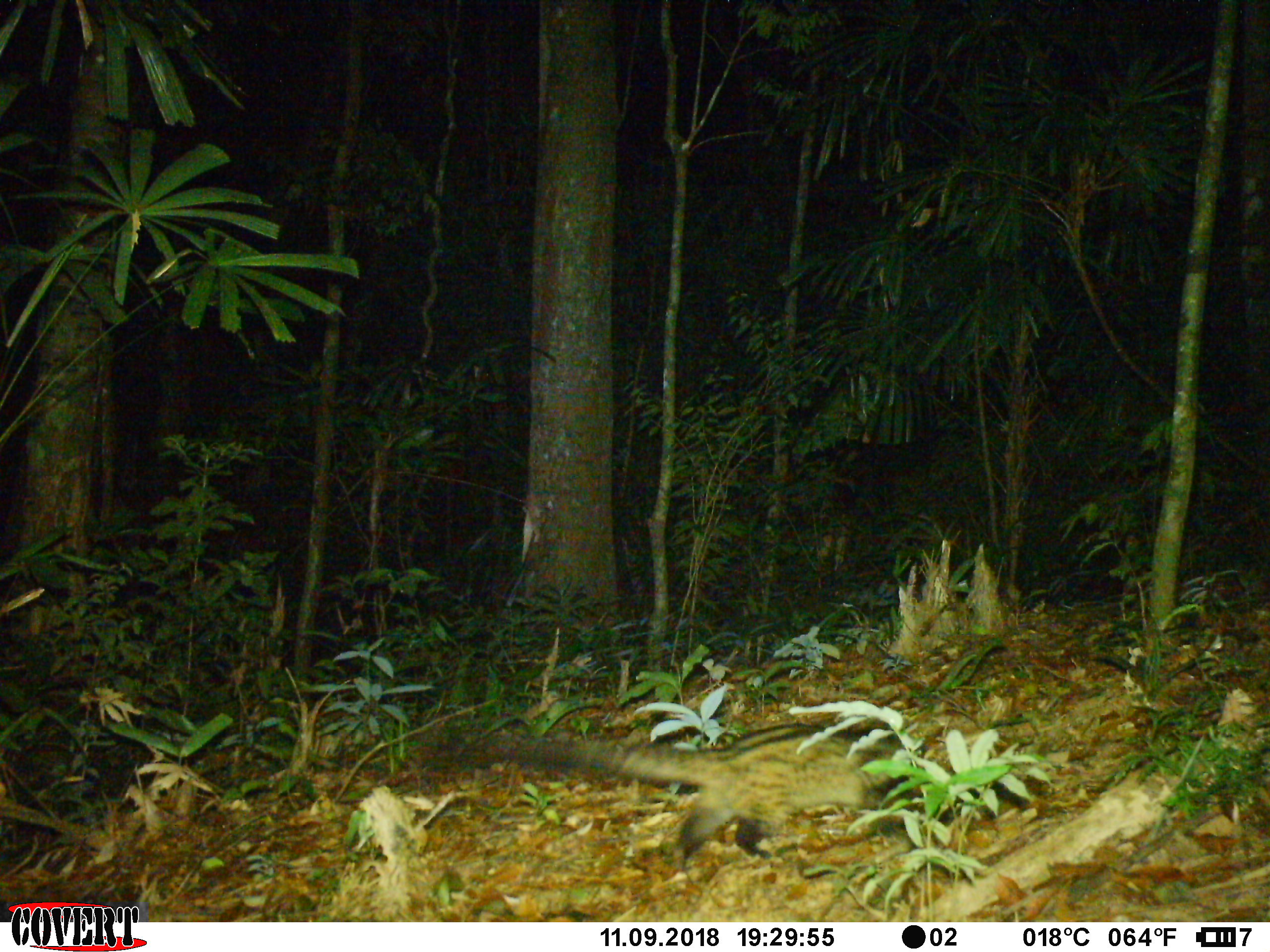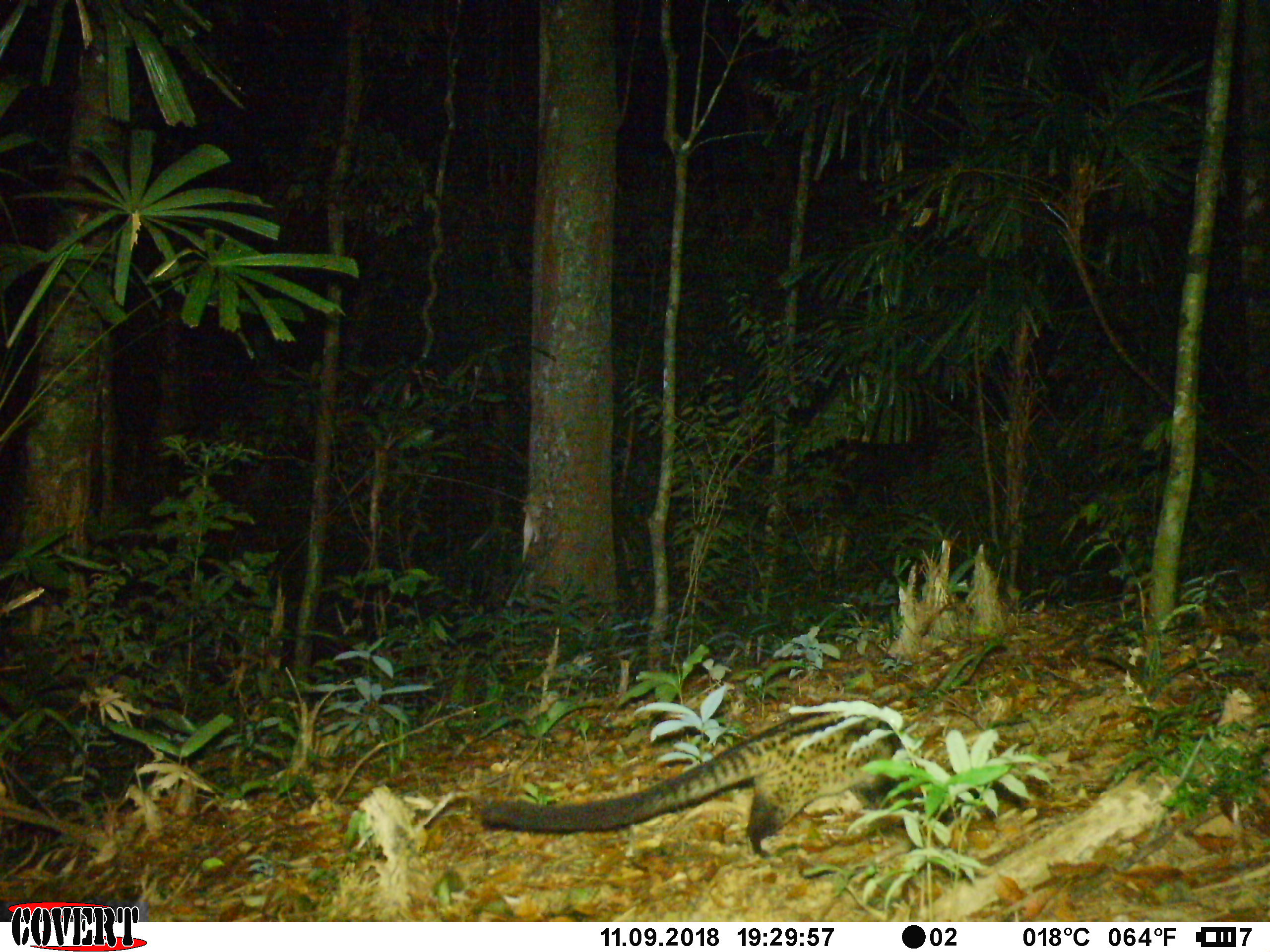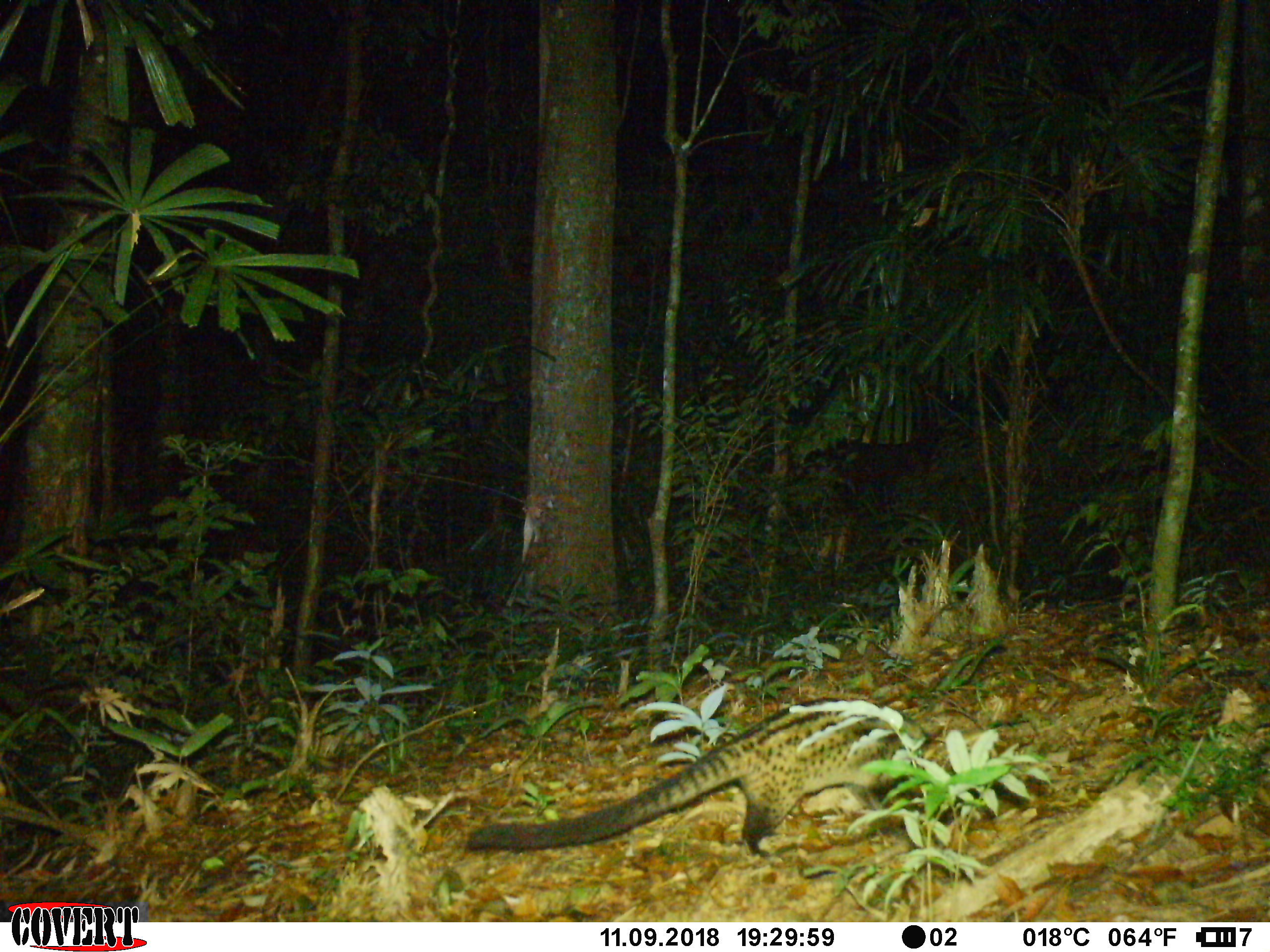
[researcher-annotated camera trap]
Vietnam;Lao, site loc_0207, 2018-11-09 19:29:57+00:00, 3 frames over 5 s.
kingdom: Animalia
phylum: Chordata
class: Mammalia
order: Carnivora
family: Viverridae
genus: Paradoxurus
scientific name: Paradoxurus hermaphroditus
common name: common palm civet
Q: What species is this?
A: Common palm civet (Paradoxurus hermaphroditus).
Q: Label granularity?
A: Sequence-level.